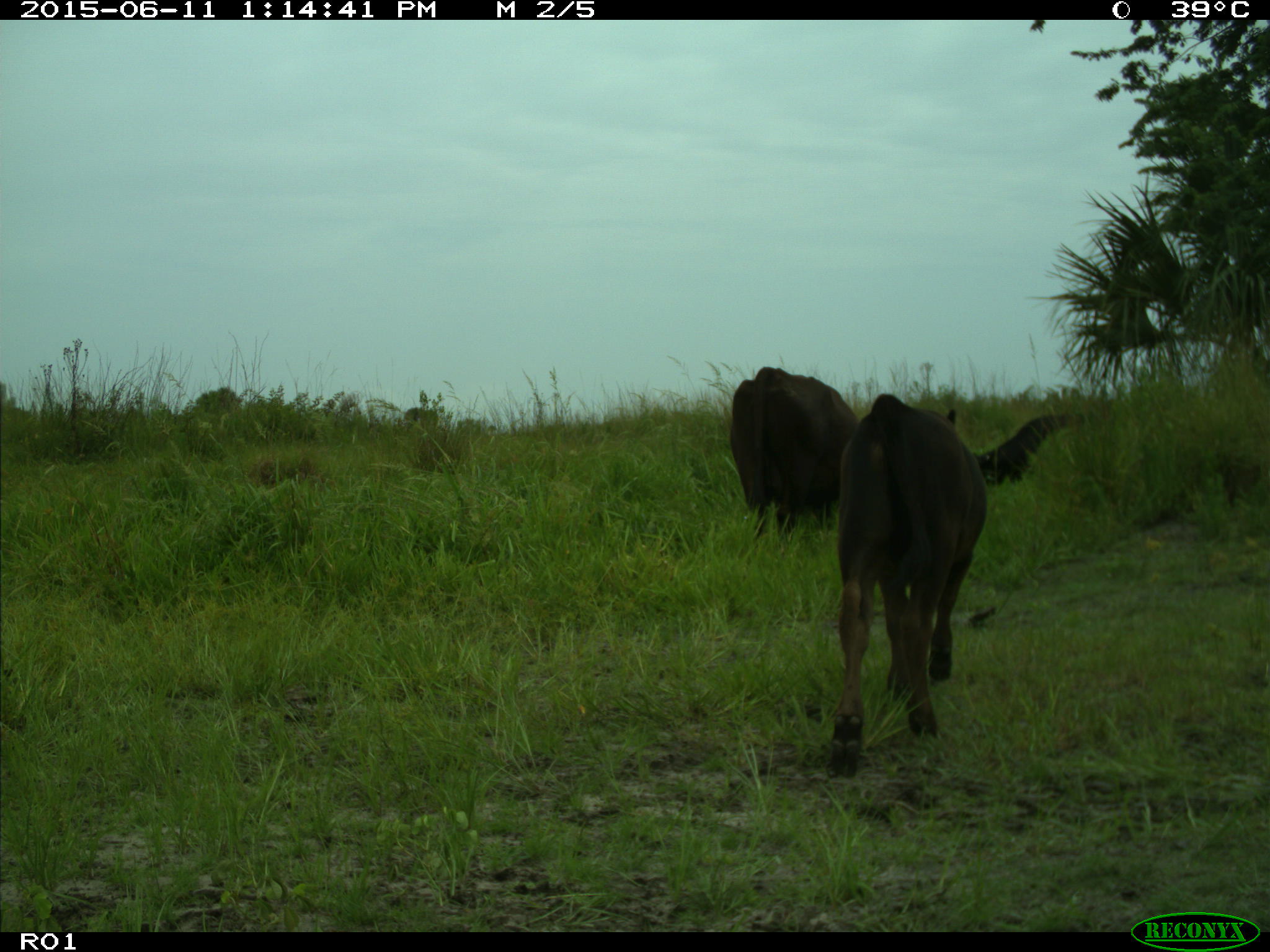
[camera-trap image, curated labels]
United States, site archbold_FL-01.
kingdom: Animalia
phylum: Chordata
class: Mammalia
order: Artiodactyla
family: Bovidae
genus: Bos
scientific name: Bos taurus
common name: domestic cow